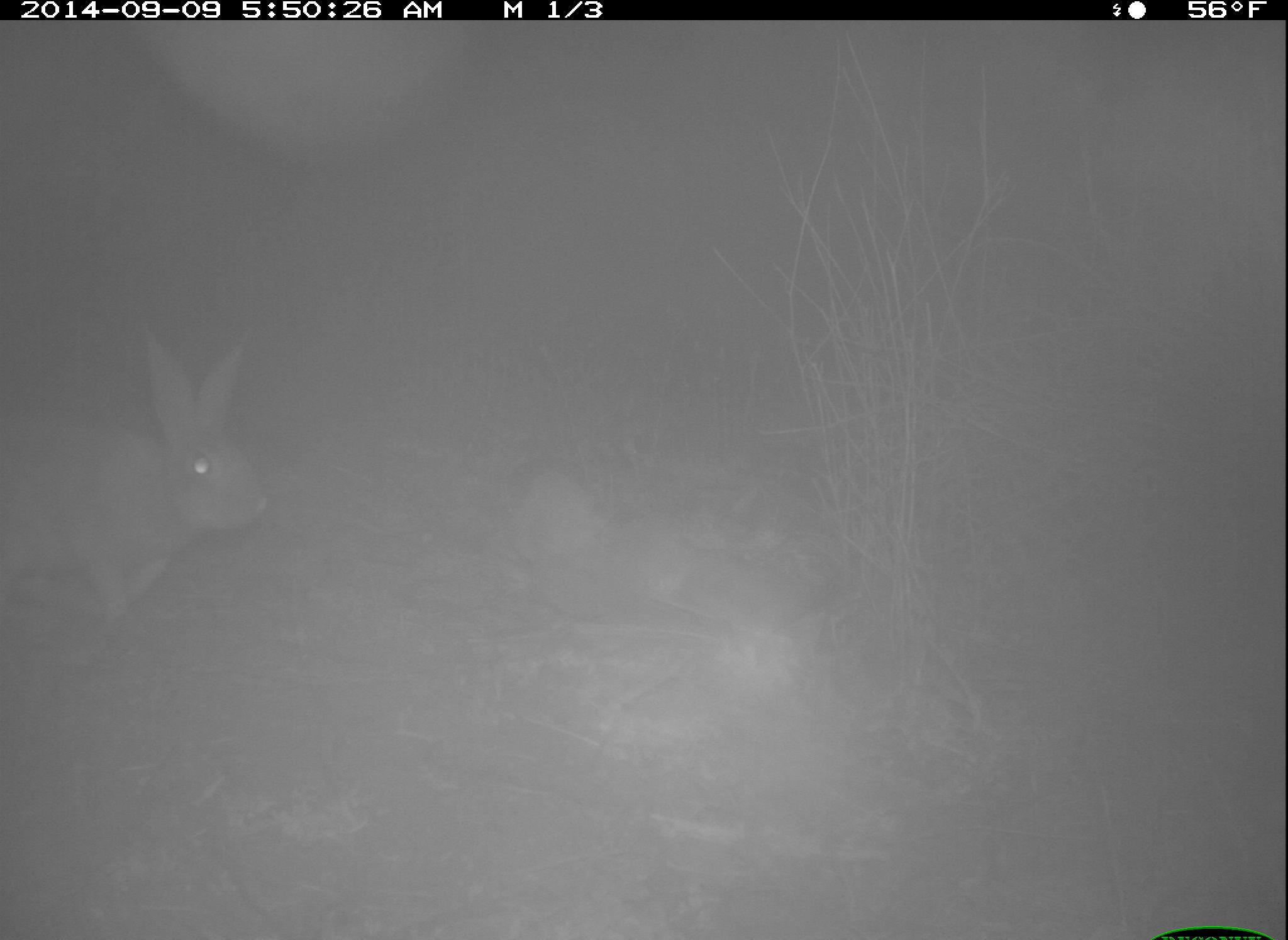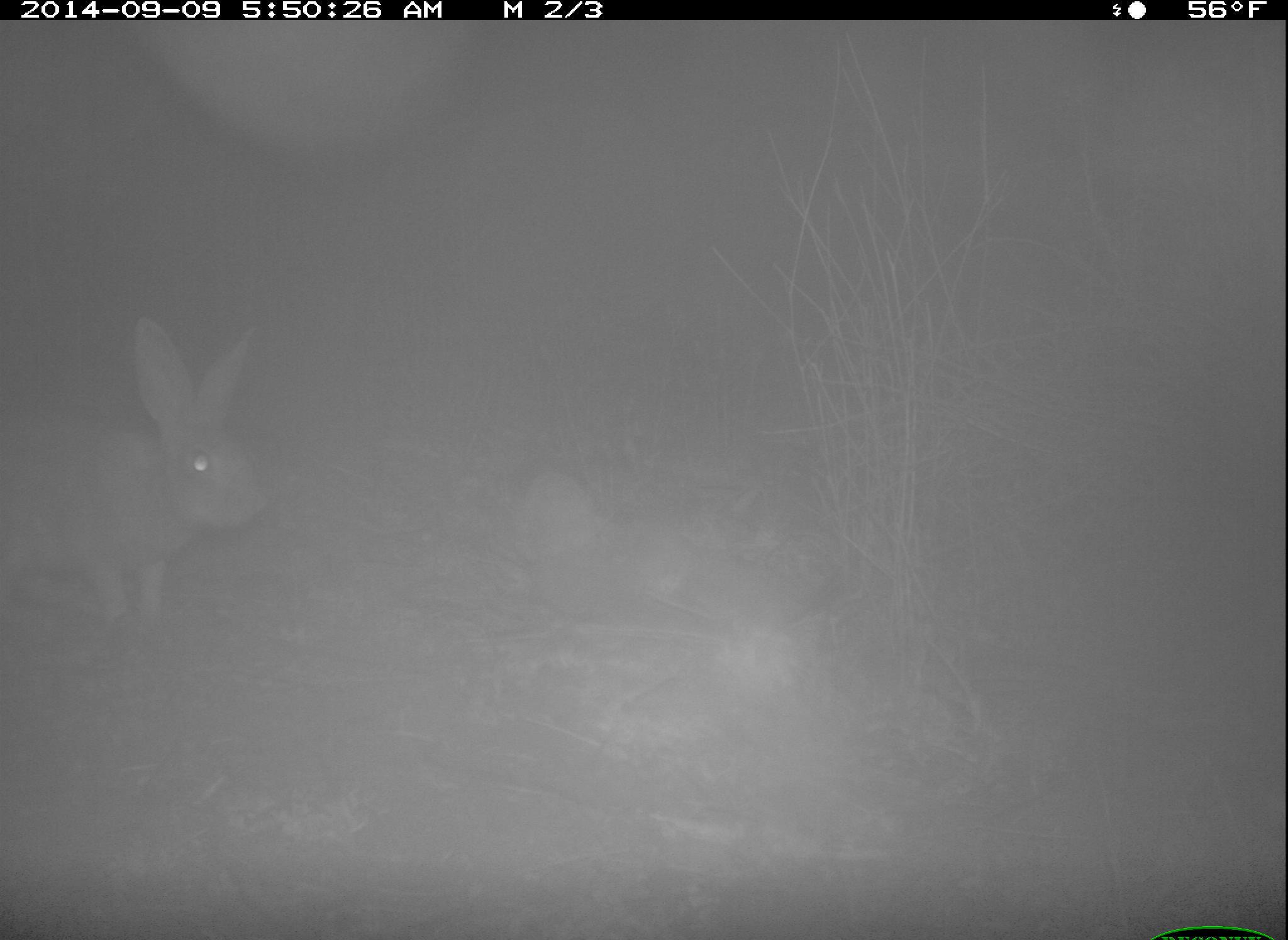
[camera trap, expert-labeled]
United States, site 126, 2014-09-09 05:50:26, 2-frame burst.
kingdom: Animalia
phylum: Chordata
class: Mammalia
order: Lagomorpha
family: Leporidae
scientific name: Leporidae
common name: rabbits and hares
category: rabbit